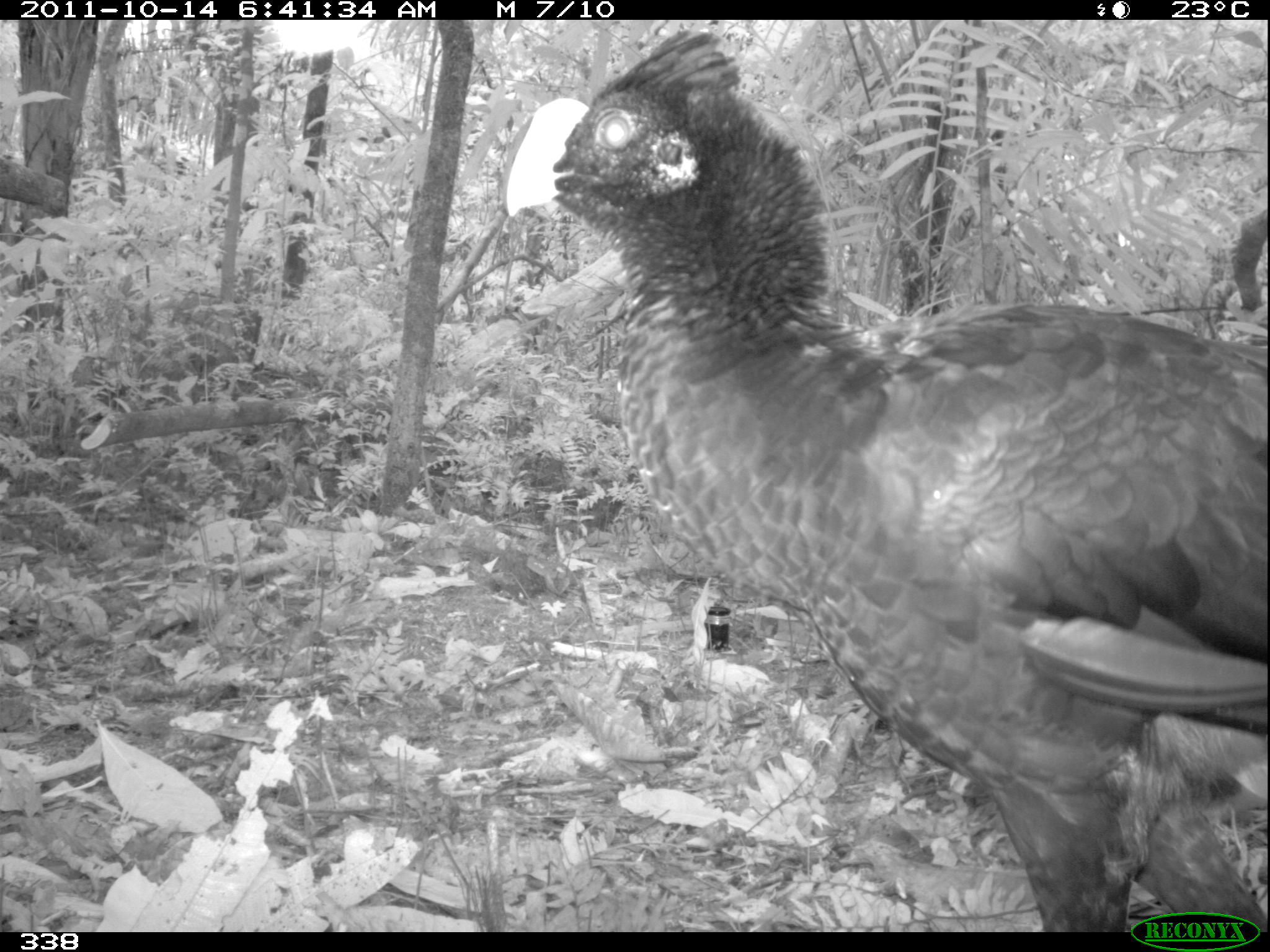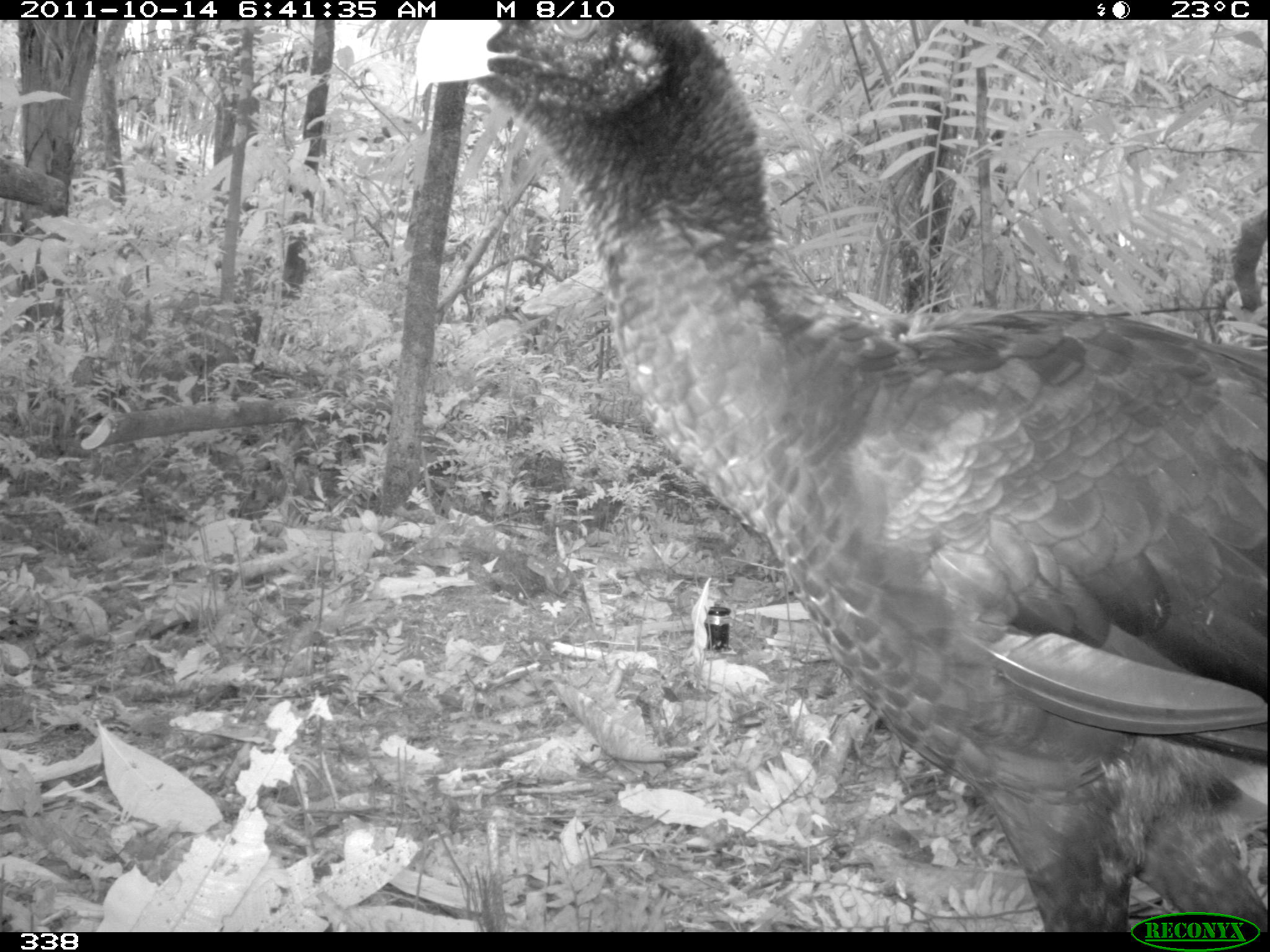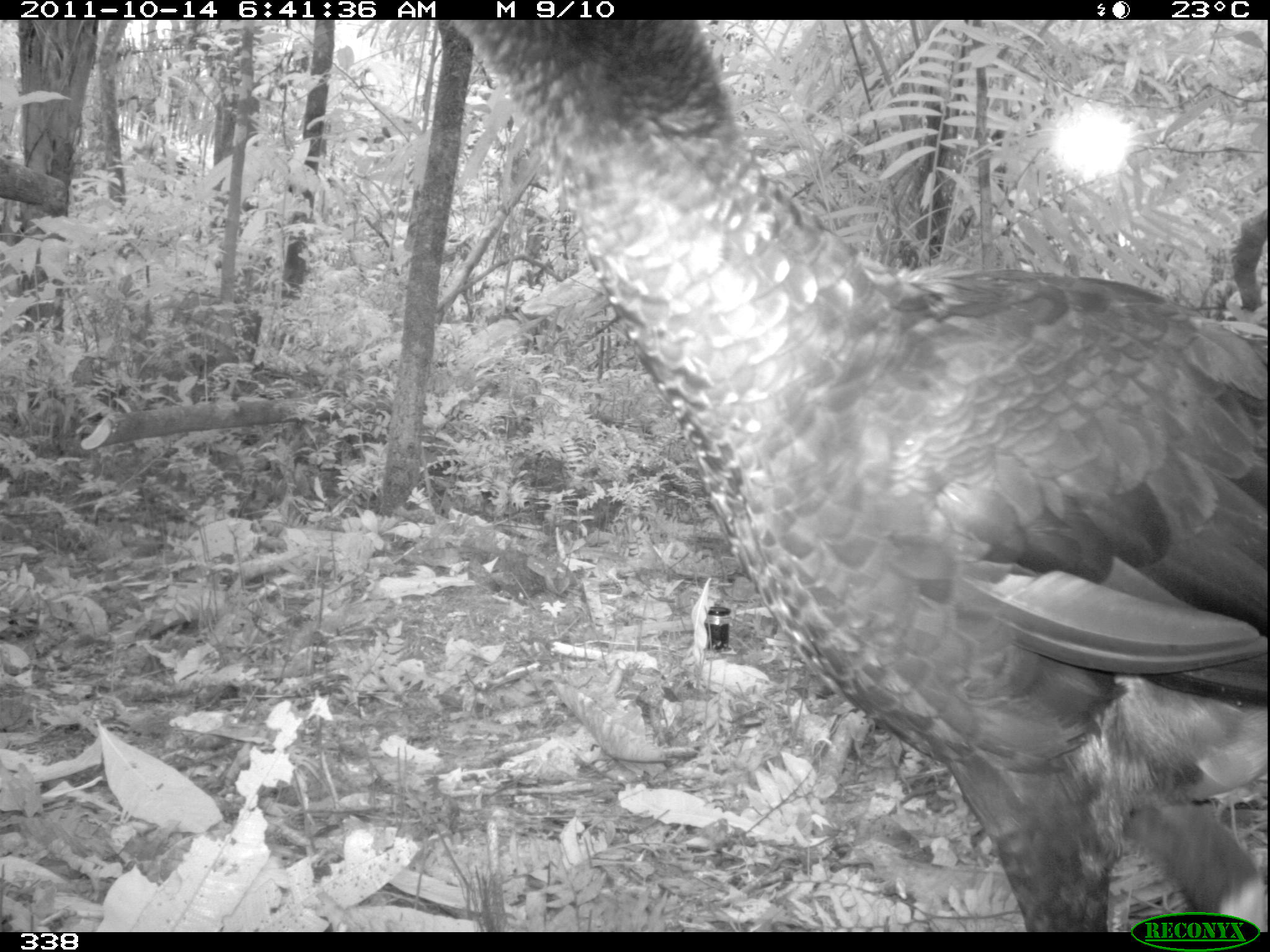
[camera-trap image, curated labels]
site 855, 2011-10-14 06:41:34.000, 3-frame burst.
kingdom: Animalia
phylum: Chordata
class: Aves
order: Galliformes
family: Cracidae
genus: Mitu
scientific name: Mitu tuberosum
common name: razor-billed curassow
Mitu tuberosum (razor-billed curassow).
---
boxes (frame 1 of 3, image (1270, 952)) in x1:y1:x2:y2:
mitu tuberosum: 505:28:1262:928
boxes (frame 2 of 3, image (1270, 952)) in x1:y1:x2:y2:
mitu tuberosum: 412:20:1268:928